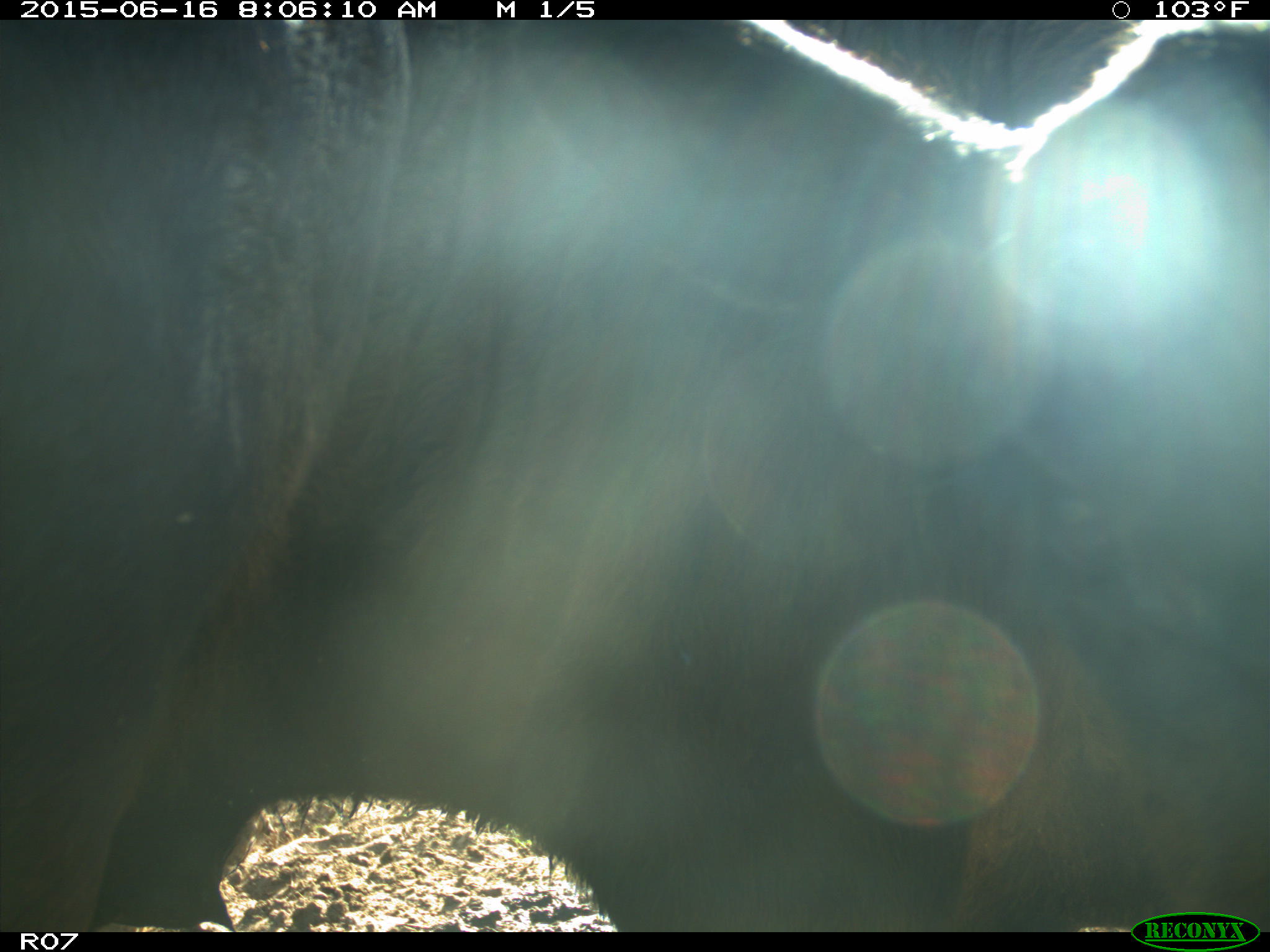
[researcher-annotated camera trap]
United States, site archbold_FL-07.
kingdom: Animalia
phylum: Chordata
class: Mammalia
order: Artiodactyla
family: Bovidae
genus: Bos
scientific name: Bos taurus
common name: domestic cow